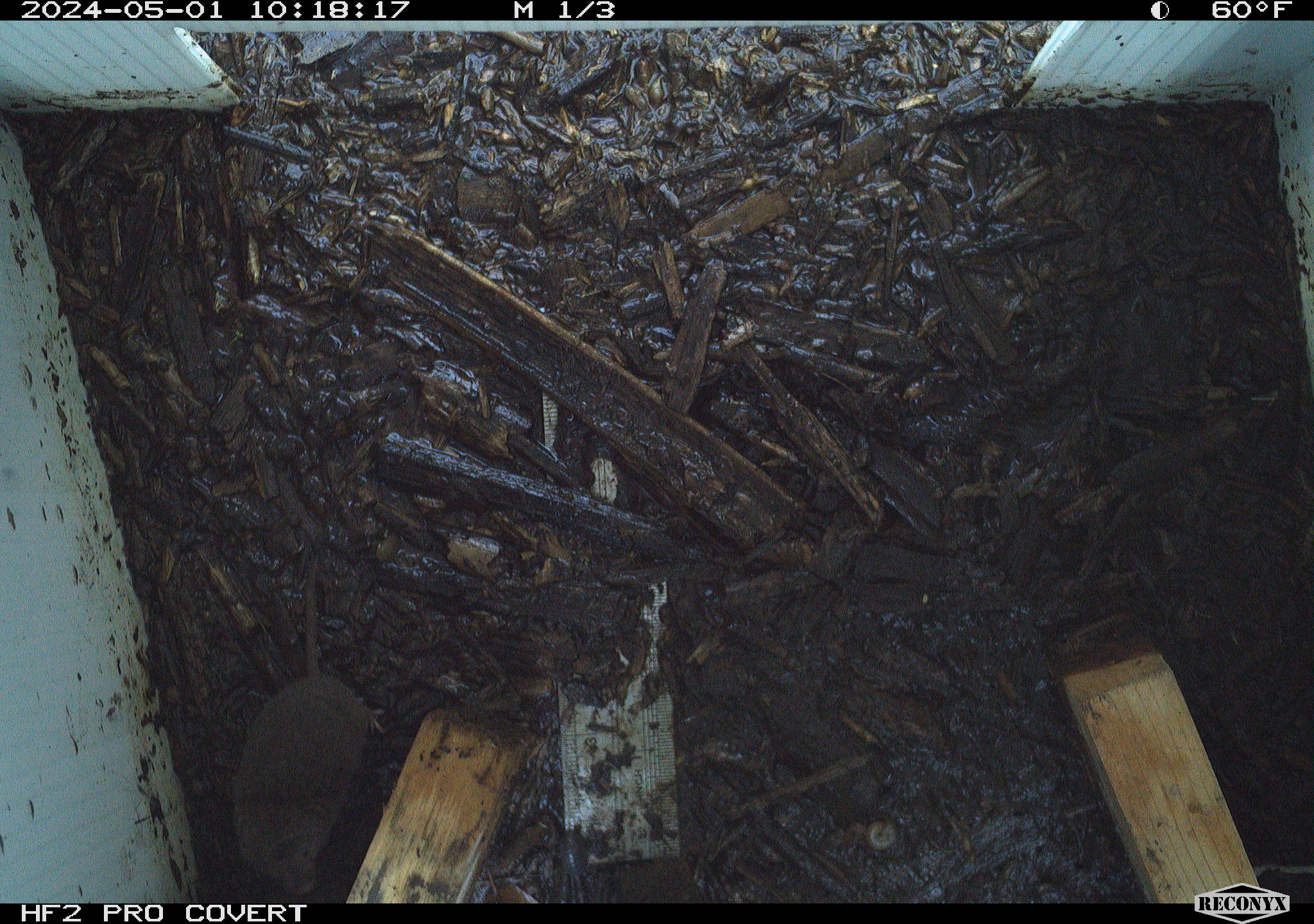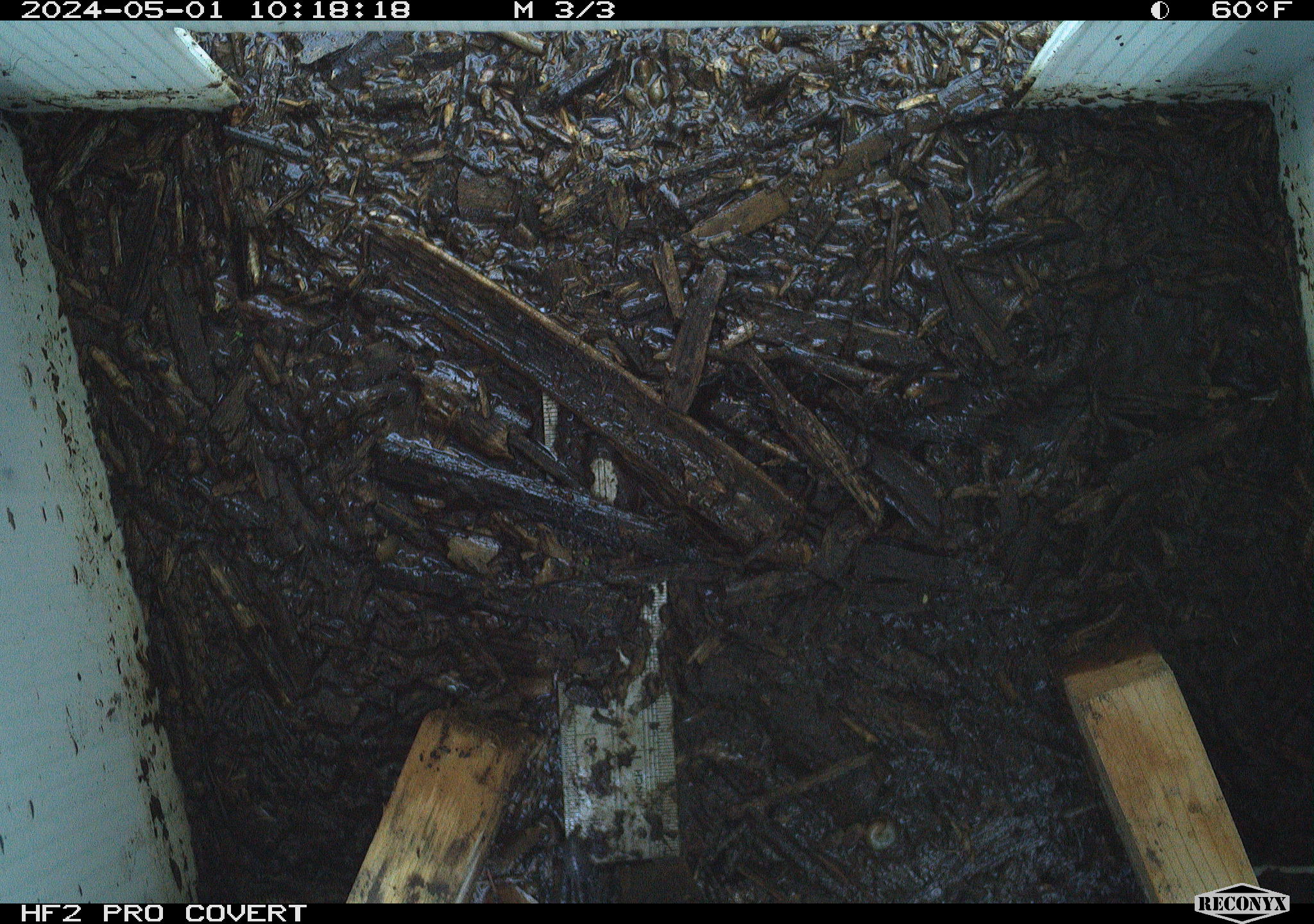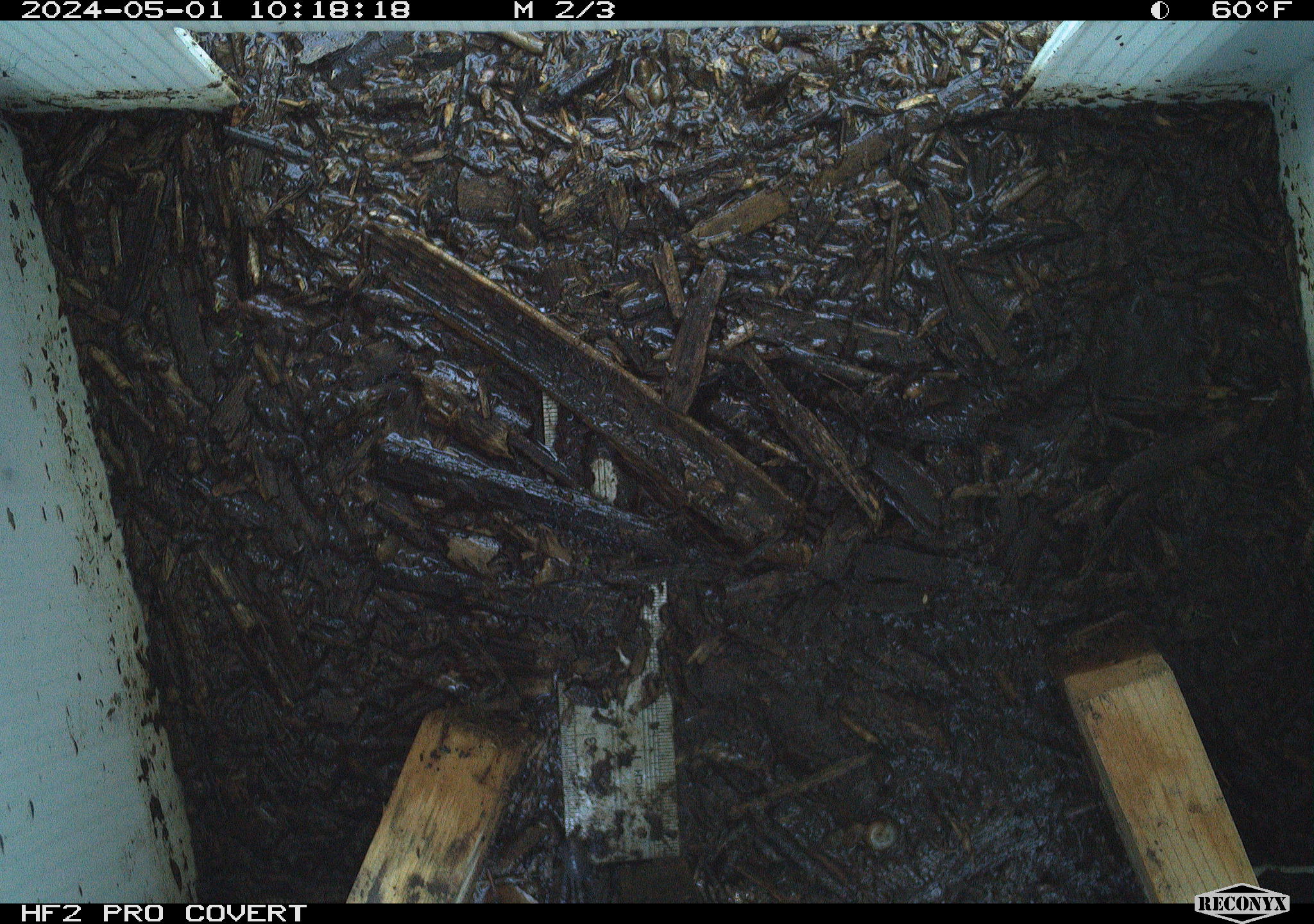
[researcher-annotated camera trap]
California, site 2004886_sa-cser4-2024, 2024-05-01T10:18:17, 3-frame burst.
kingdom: Animalia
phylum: Chordata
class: Mammalia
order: Eulipotyphla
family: Soricidae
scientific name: Soricidae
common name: shrews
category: soricidae family